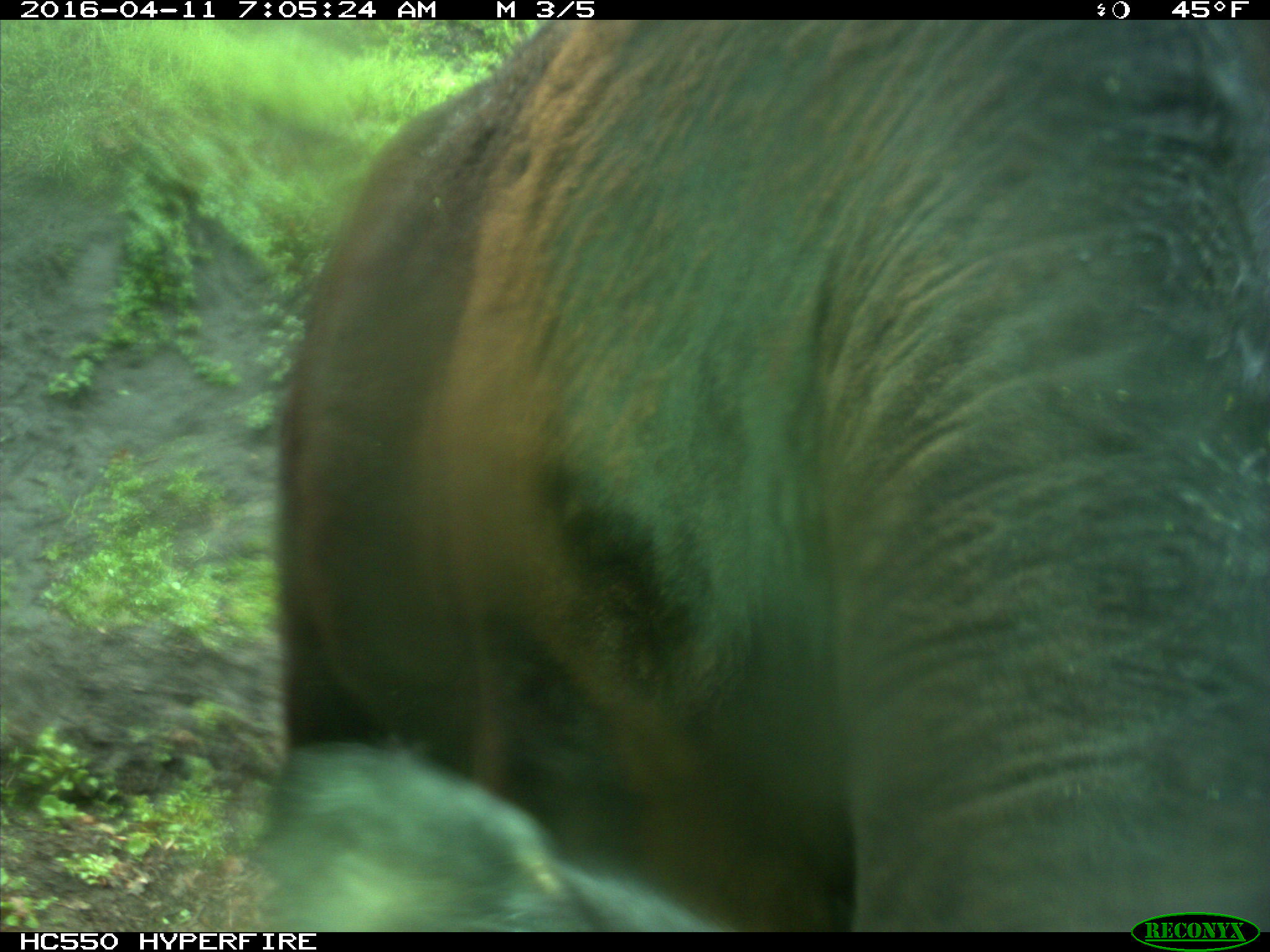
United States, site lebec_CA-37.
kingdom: Animalia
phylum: Chordata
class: Mammalia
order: Artiodactyla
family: Bovidae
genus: Bos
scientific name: Bos taurus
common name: domestic cow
Bos taurus (domestic cow).